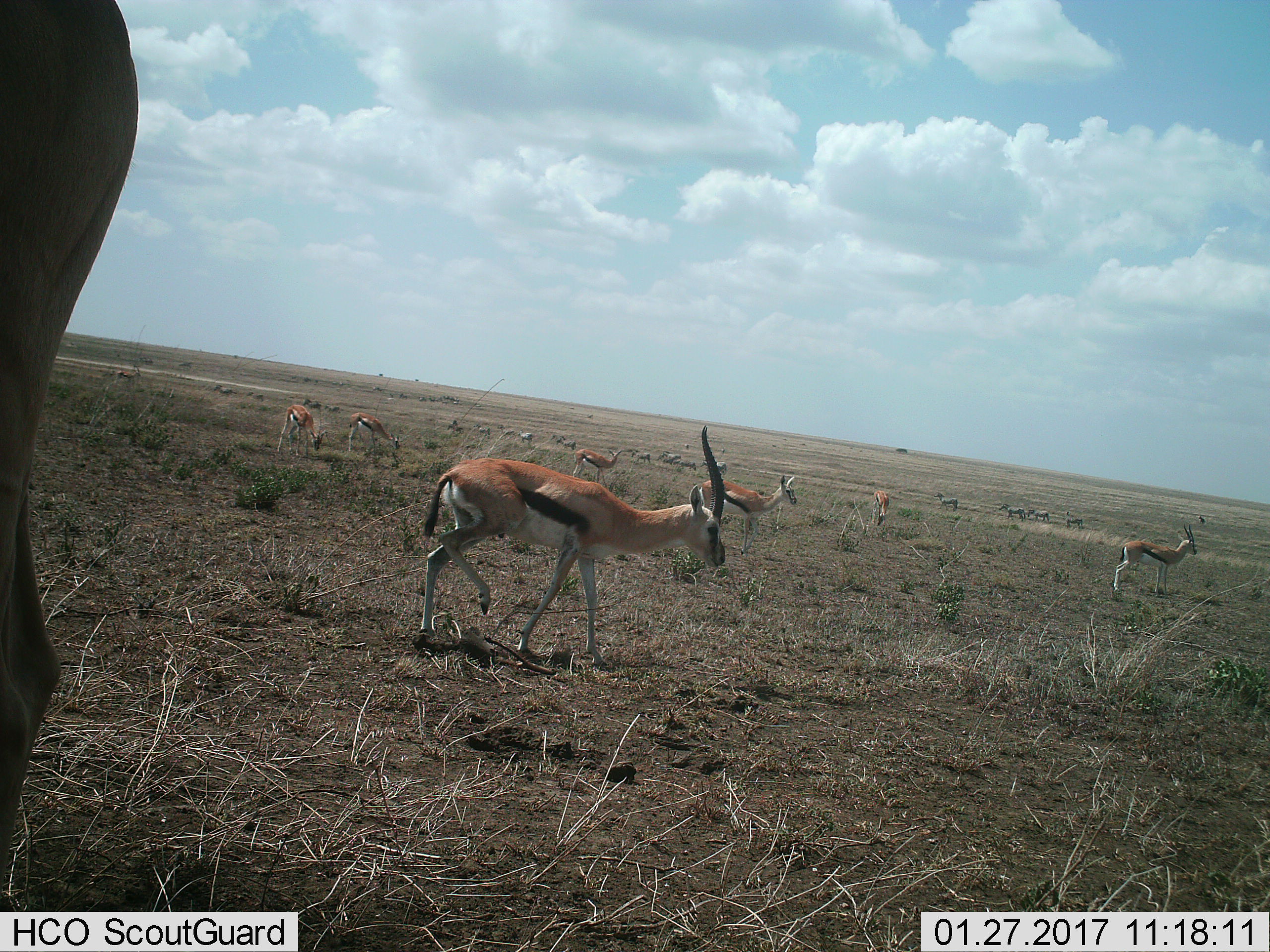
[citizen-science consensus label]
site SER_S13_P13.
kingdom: Animalia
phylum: Chordata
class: Mammalia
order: Artiodactyla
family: Bovidae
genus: Eudorcas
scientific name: Eudorcas thomsonii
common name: thomson's gazelle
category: gazellethomsons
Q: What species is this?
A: Gazellethomsons (thomson's gazelle) (Eudorcas thomsonii).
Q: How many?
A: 8.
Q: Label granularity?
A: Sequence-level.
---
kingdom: Animalia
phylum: Chordata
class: Mammalia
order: Perissodactyla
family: Equidae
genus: Equus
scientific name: Equus quagga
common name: plains zebra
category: zebraplains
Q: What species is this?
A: Zebraplains (plains zebra) (Equus quagga).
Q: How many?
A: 11-50.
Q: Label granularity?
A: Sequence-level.